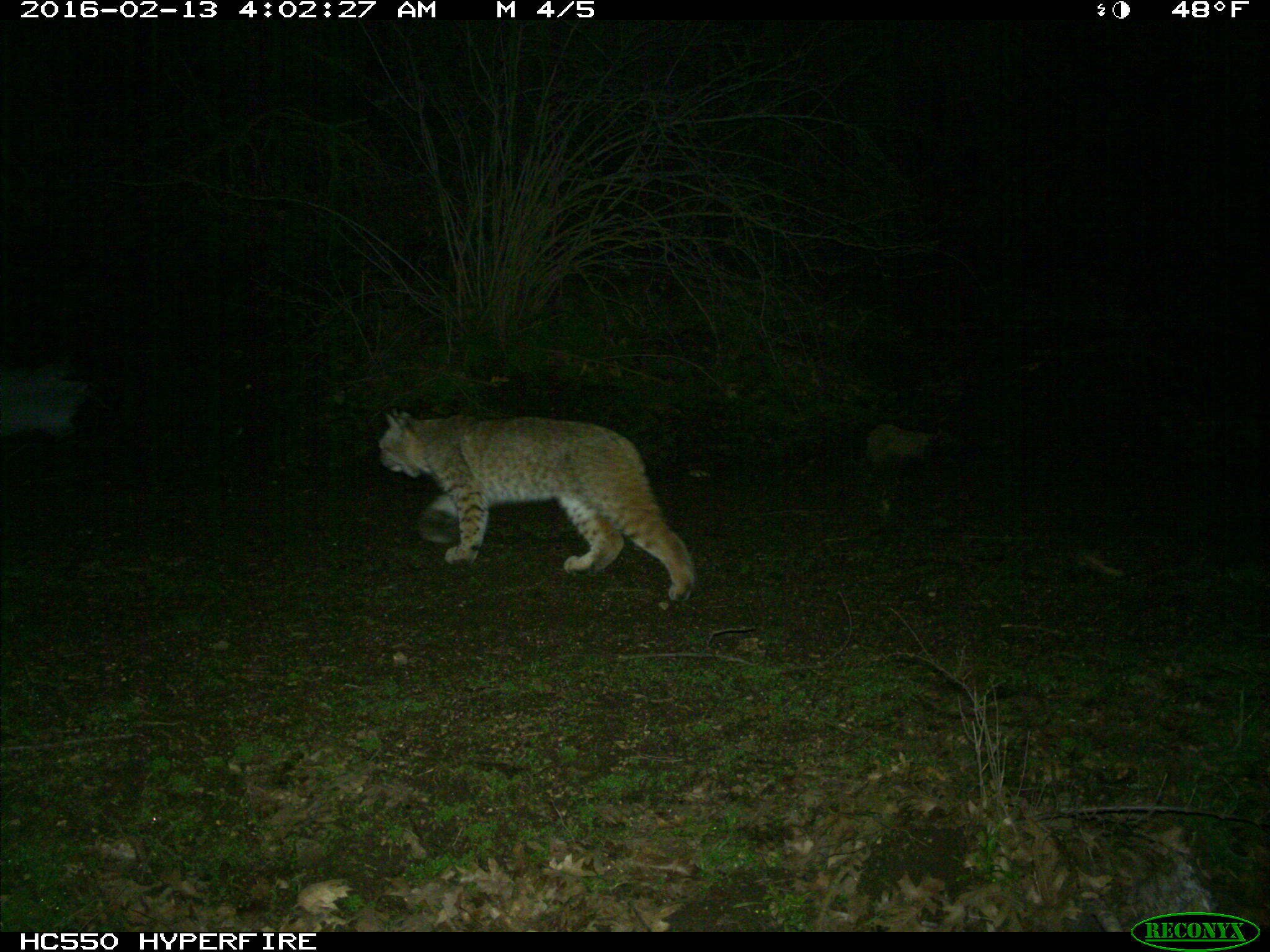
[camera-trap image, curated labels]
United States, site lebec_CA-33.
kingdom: Animalia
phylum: Chordata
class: Mammalia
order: Carnivora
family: Felidae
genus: Lynx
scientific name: Lynx rufus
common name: bobcat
Lynx rufus (bobcat).